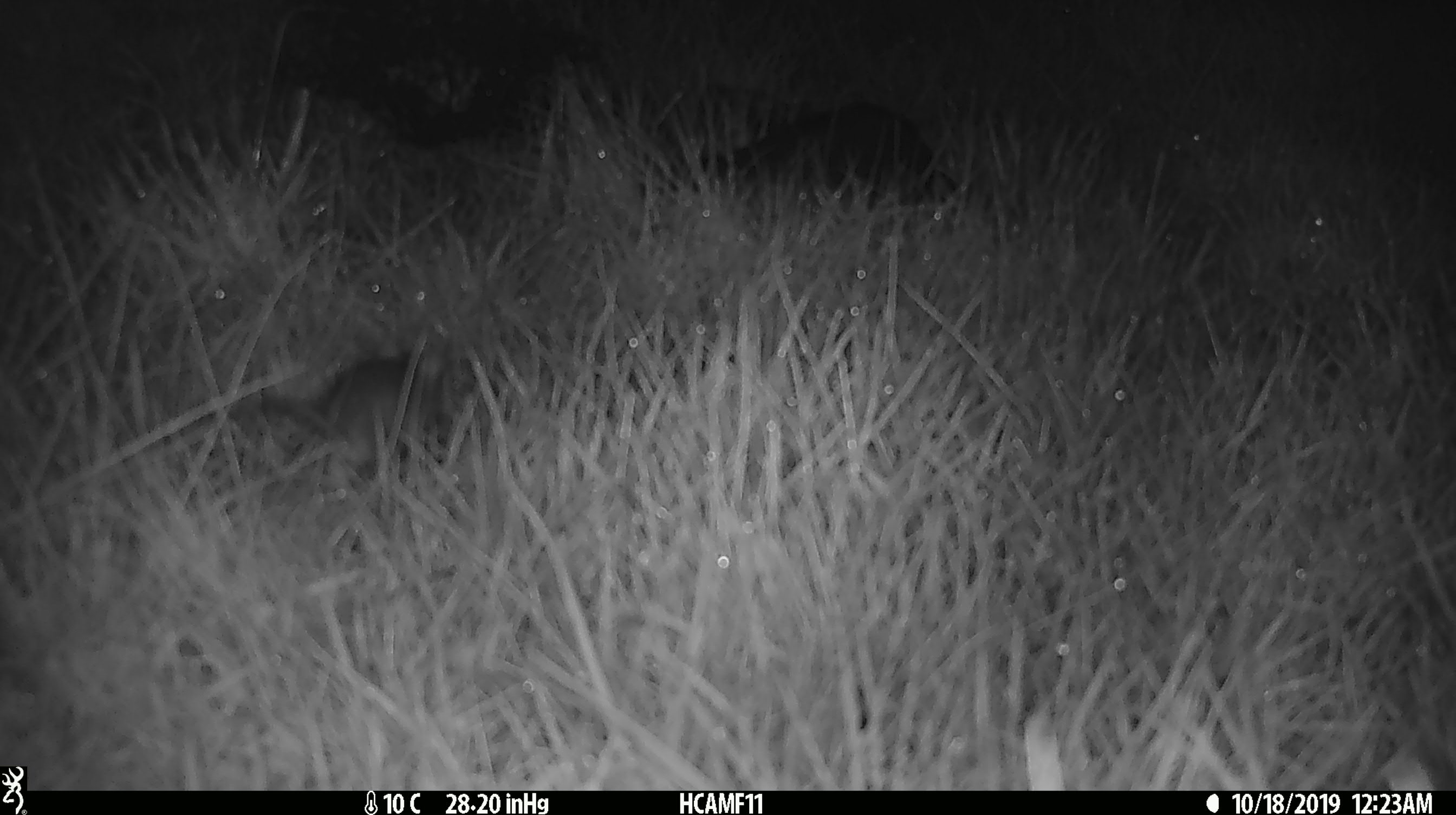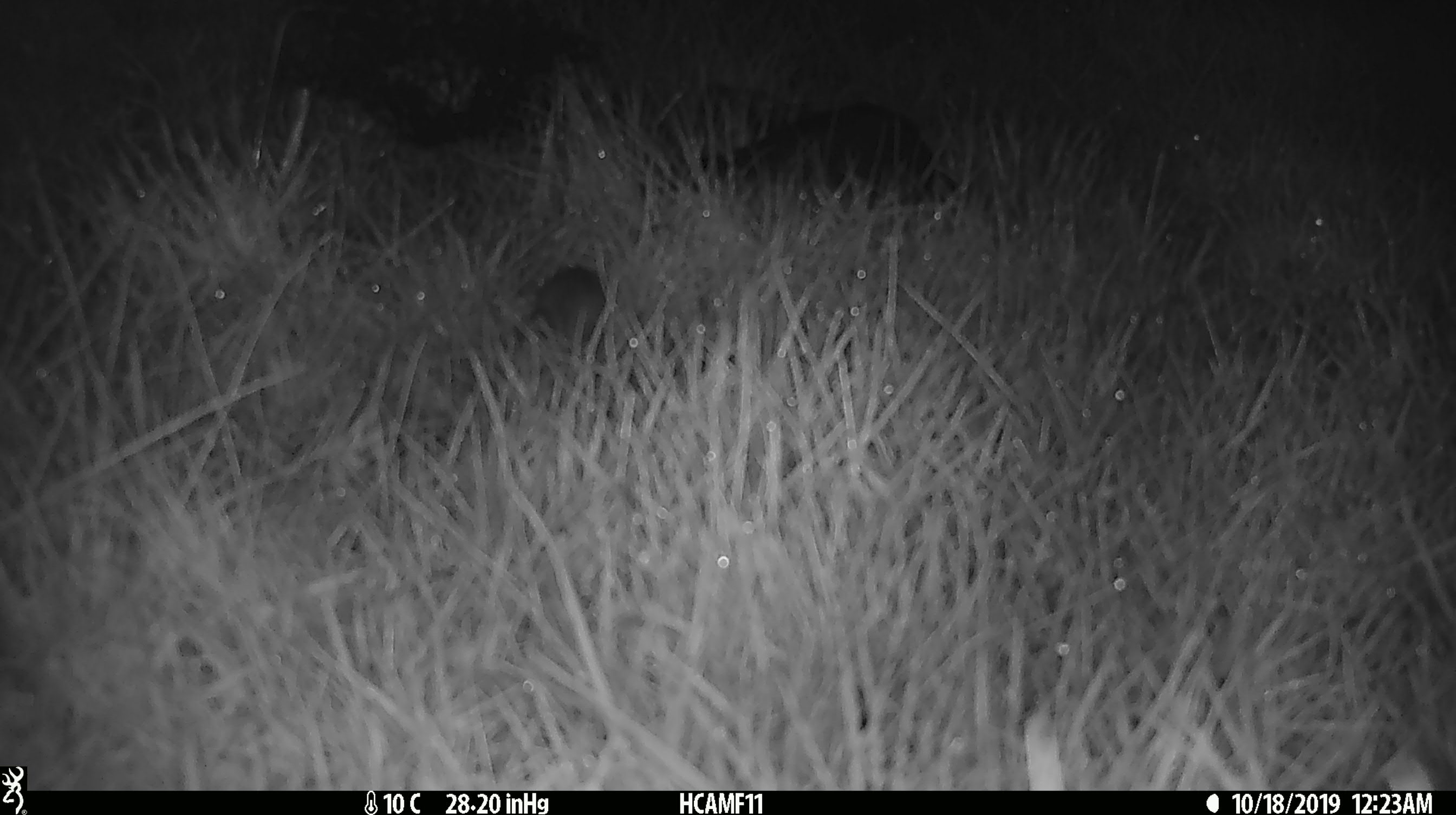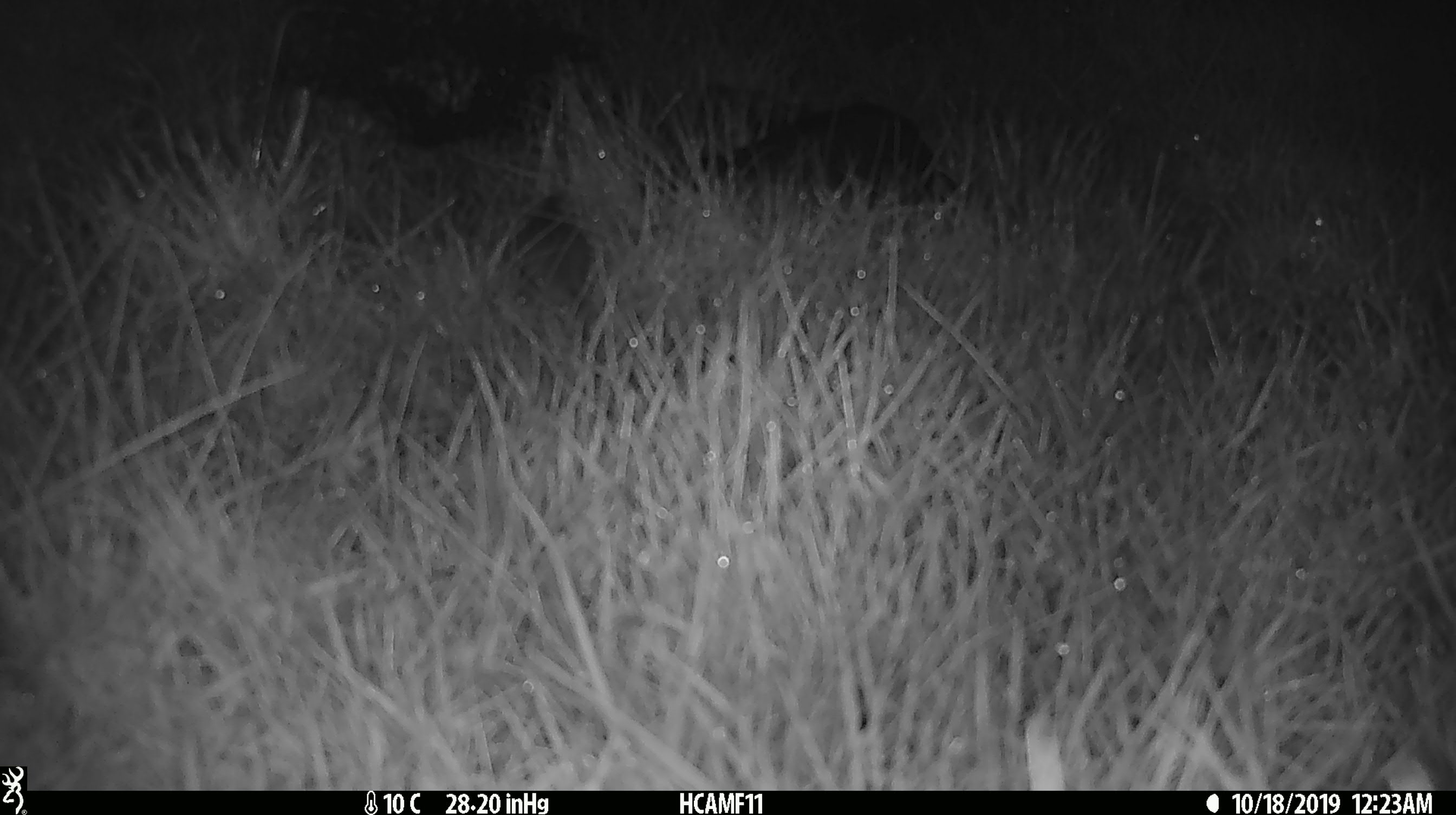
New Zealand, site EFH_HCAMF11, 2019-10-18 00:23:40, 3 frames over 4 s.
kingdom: Animalia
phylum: Chordata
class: Mammalia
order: Rodentia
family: Muridae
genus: Mus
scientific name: Mus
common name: mouse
Mouse (Mus).